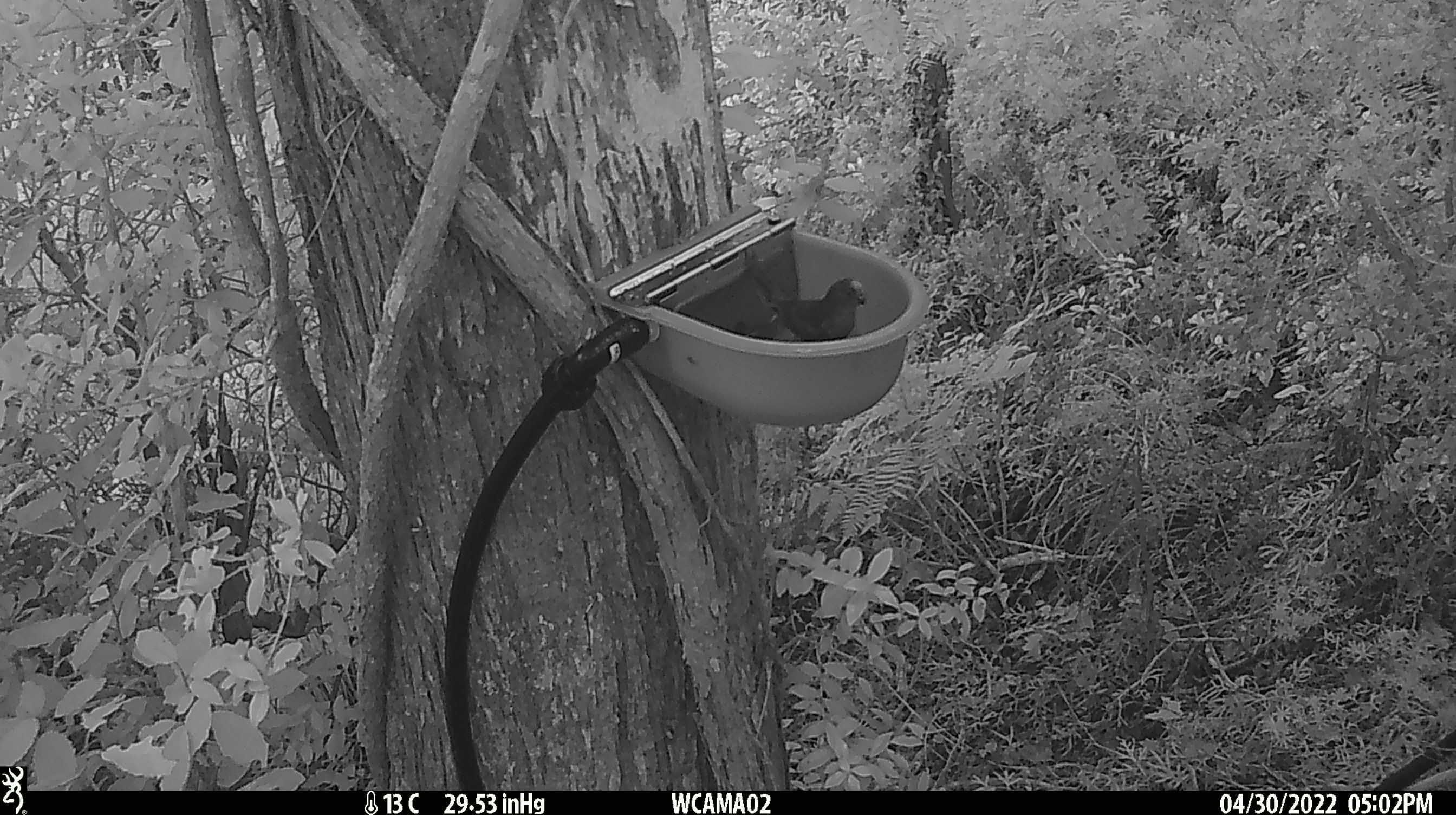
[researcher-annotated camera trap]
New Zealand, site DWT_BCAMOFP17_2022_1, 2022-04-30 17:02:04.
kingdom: Animalia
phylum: Chordata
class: Aves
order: Psittaciformes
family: Psittaculidae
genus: Cyanoramphus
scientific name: Cyanoramphus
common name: parakeet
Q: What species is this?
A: Parakeet (Cyanoramphus).